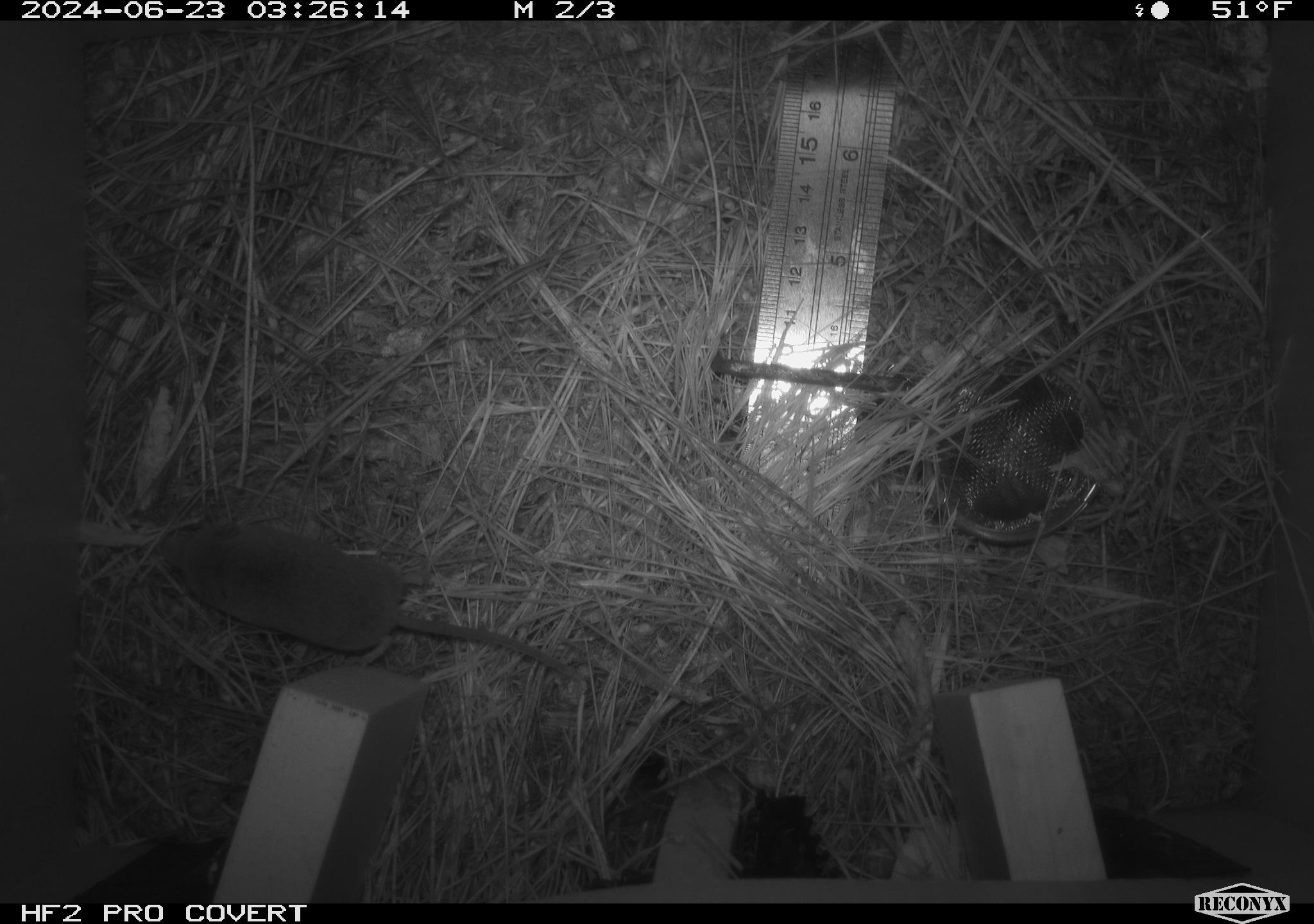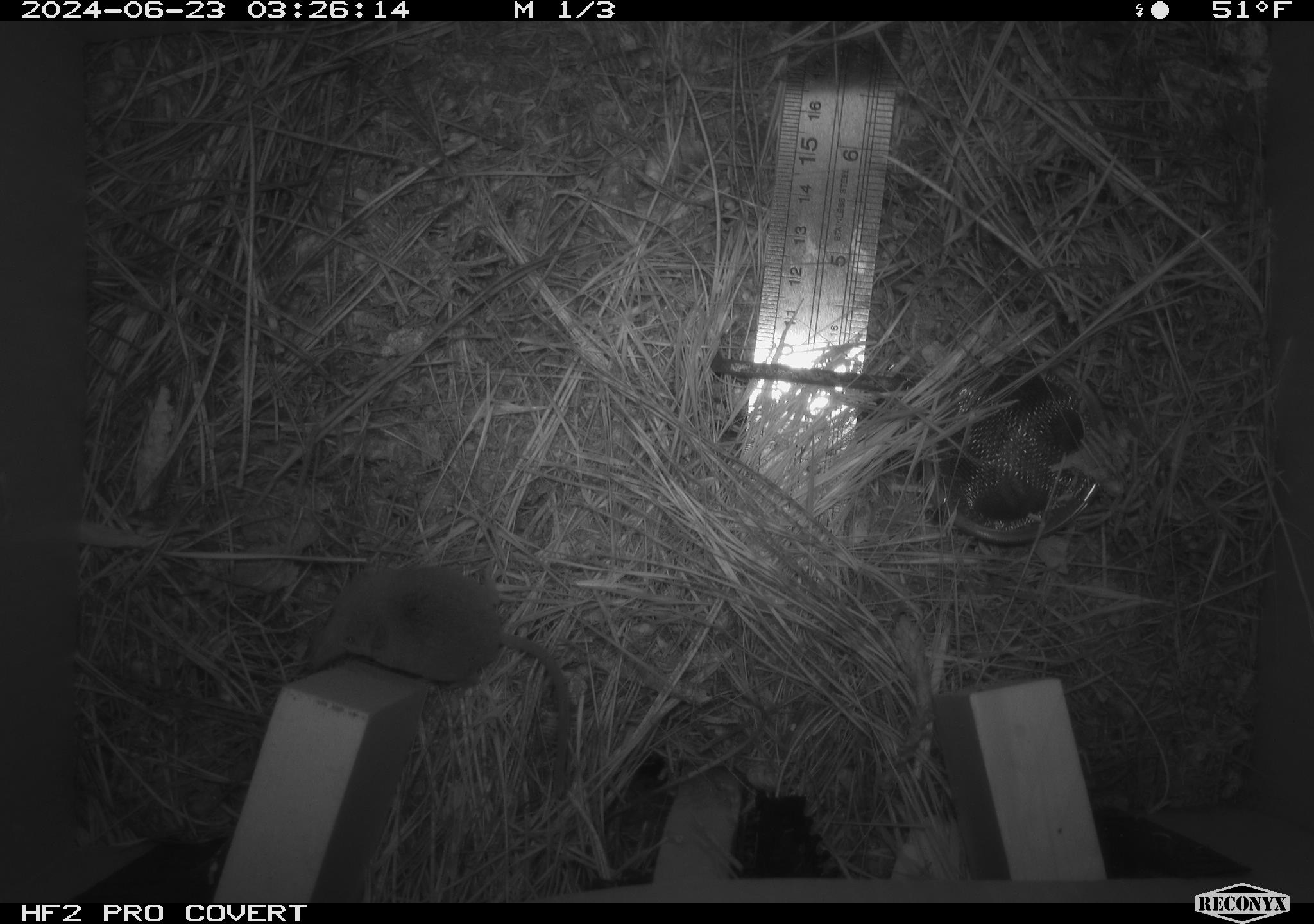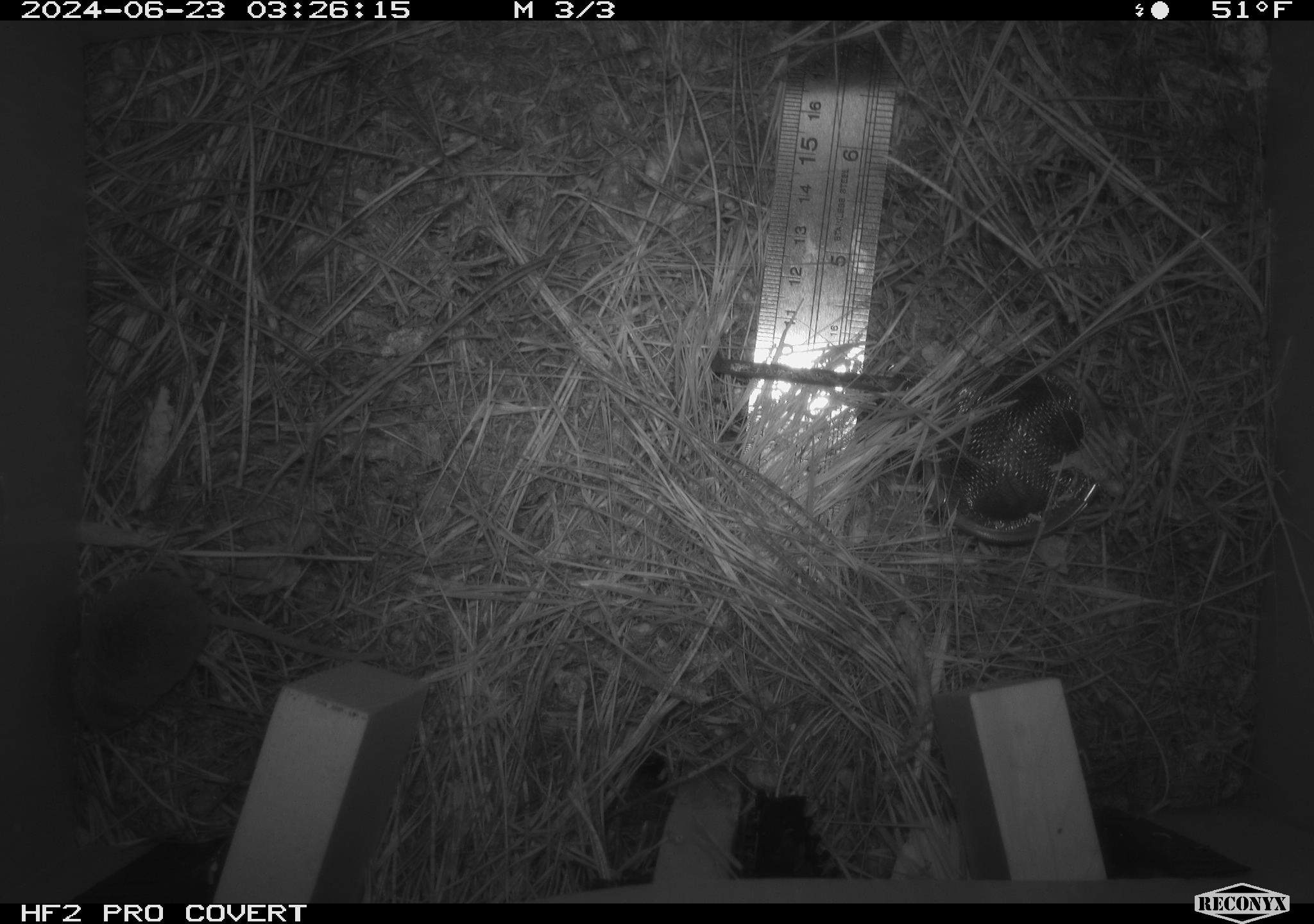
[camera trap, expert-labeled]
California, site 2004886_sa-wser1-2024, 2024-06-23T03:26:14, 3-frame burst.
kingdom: Animalia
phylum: Chordata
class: Mammalia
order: Eulipotyphla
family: Soricidae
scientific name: Soricidae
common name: shrews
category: soricidae family